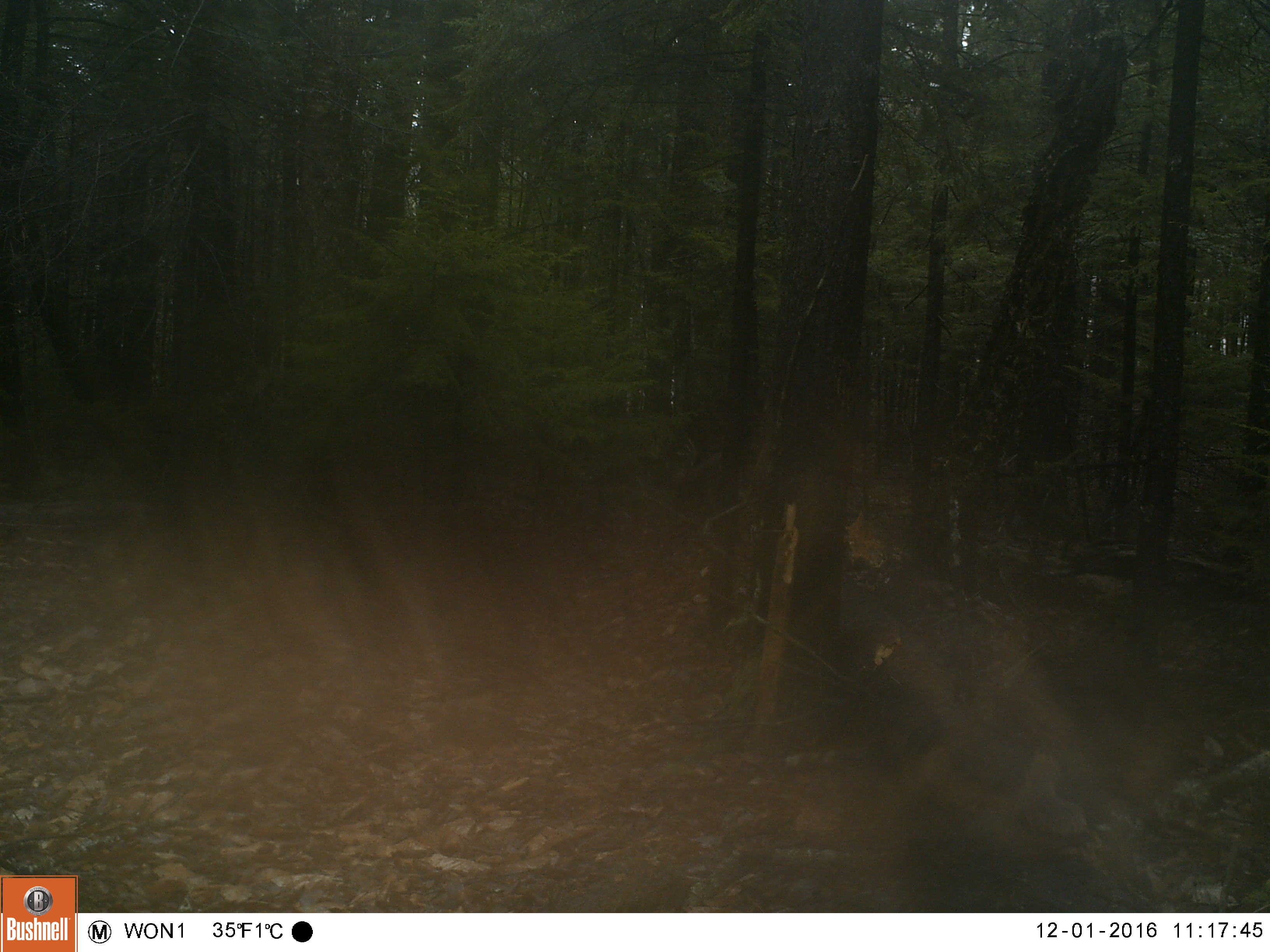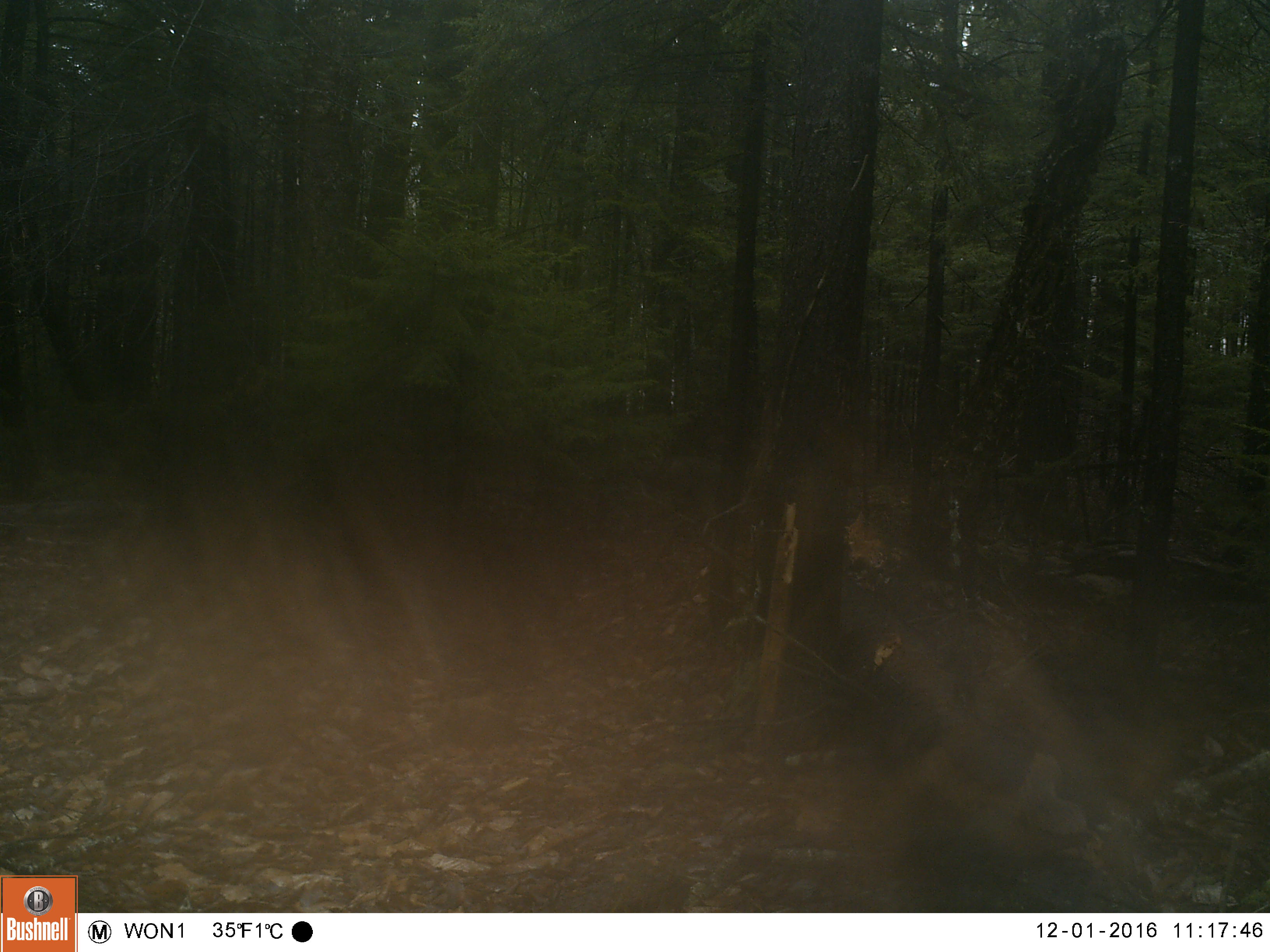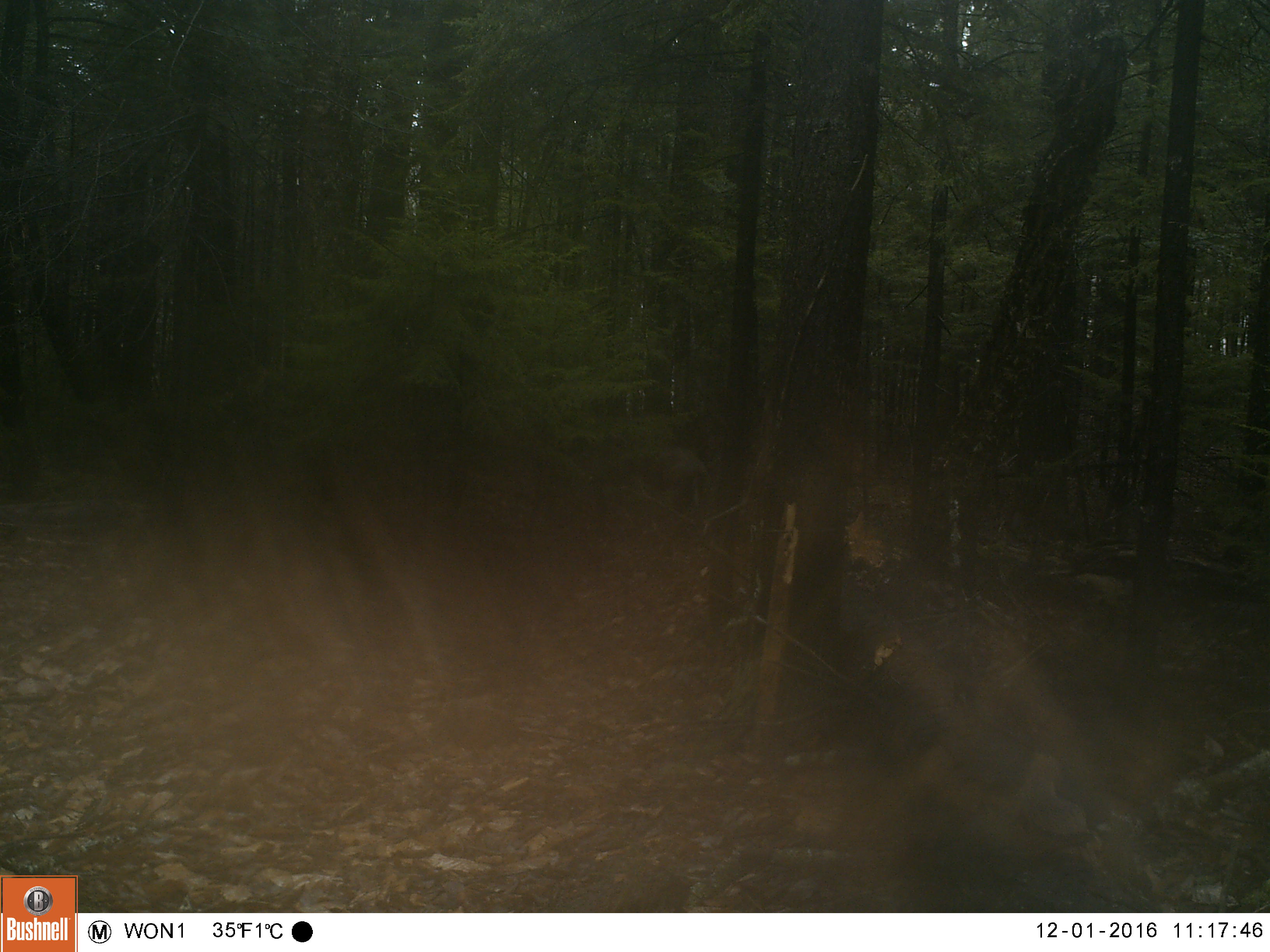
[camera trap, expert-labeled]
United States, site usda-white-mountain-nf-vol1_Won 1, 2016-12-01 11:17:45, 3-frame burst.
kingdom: Animalia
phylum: Chordata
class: Mammalia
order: Artiodactyla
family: Cervidae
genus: Odocoileus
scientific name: Odocoileus virginianus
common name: white-tailed deer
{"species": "white-tailed deer (Odocoileus virginianus)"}